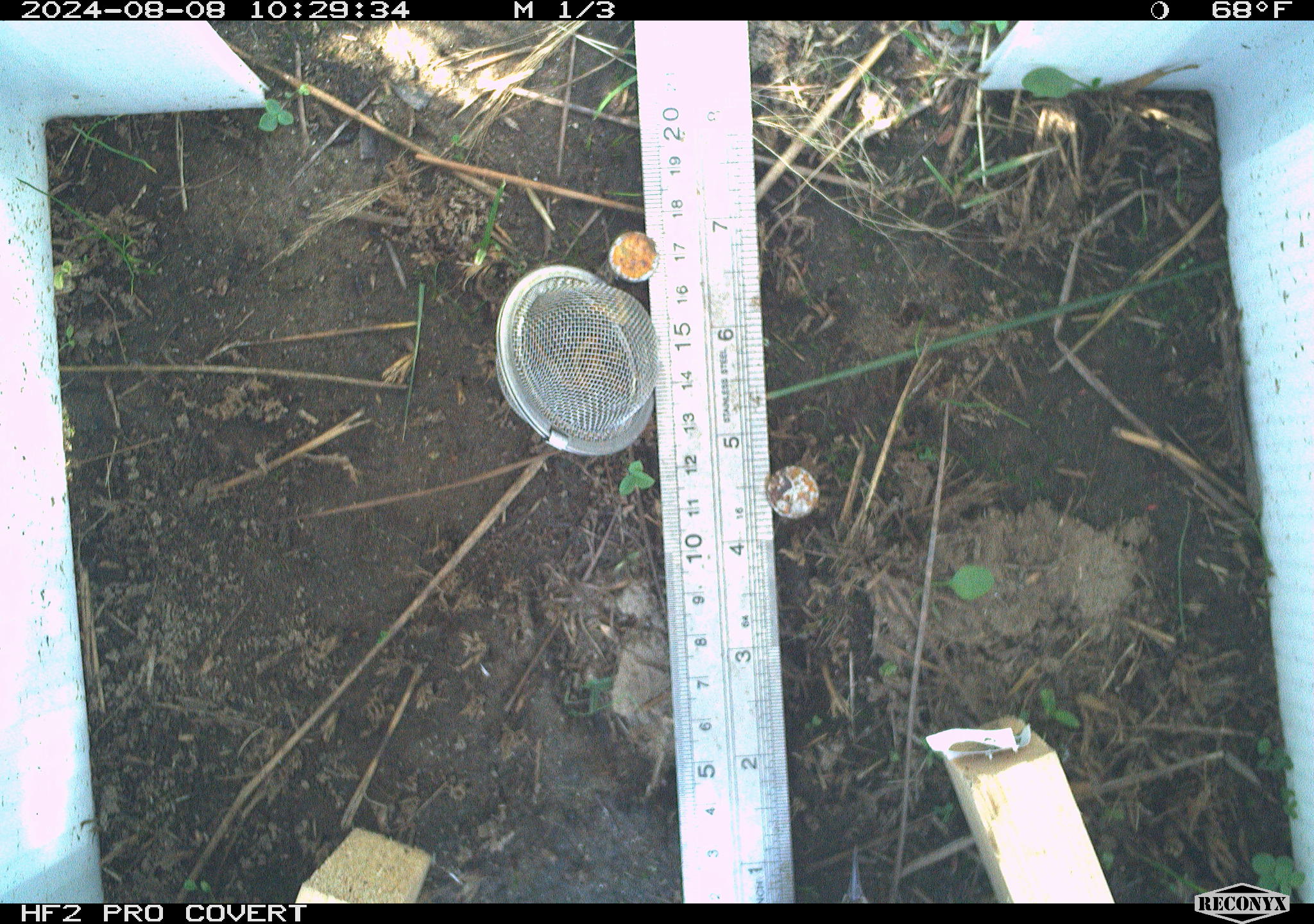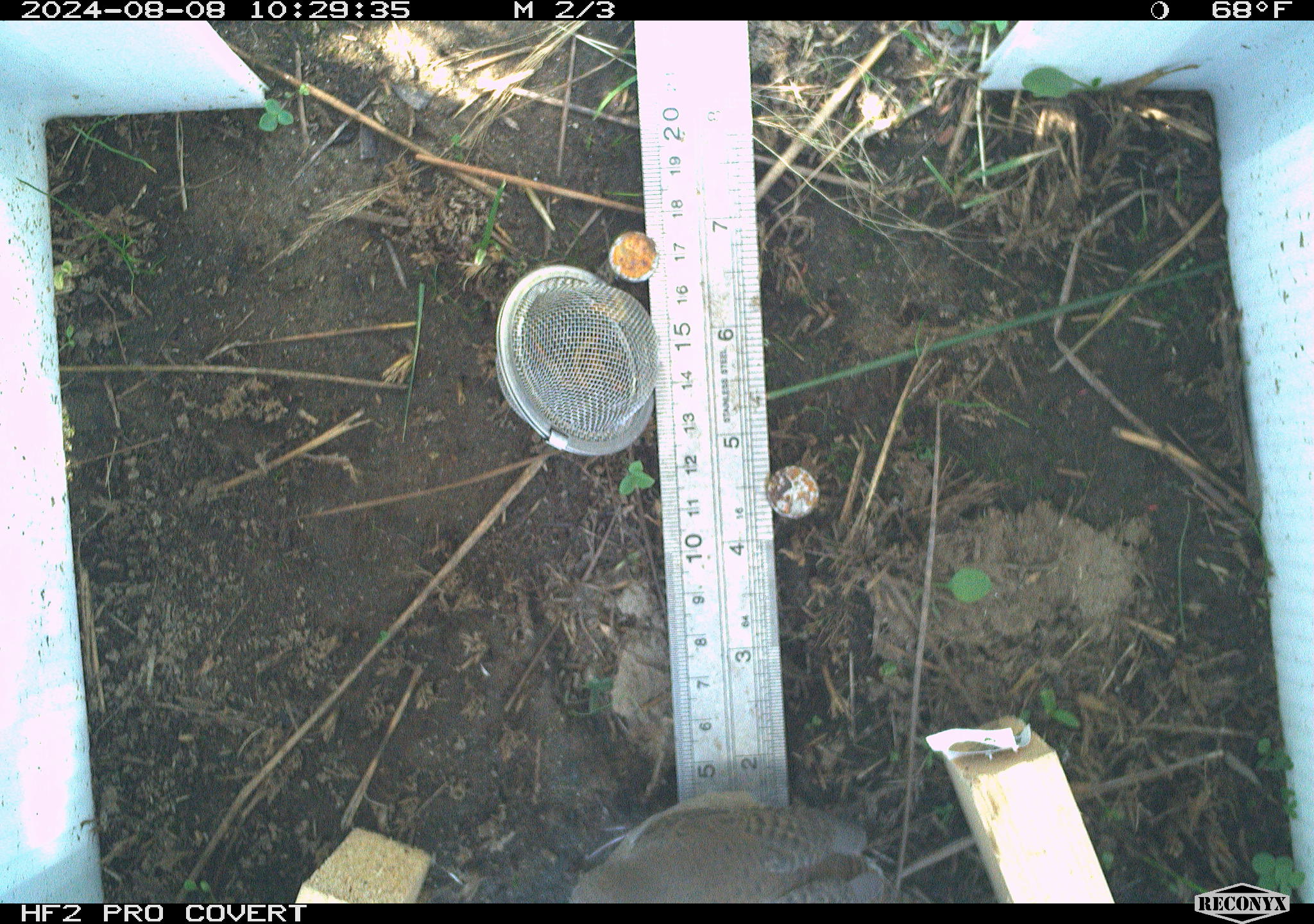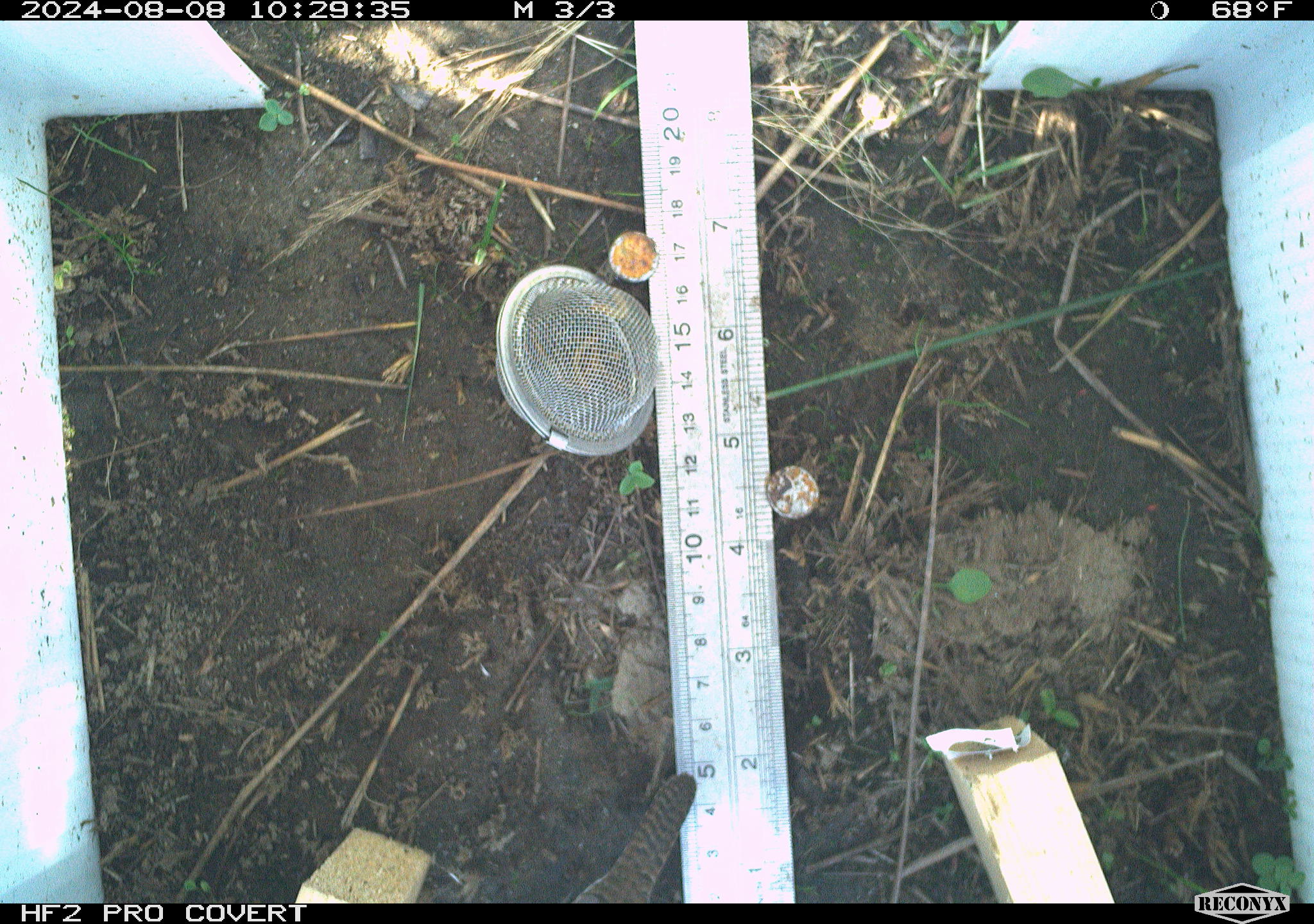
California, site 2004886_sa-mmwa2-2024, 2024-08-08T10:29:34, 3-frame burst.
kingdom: Animalia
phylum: Chordata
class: Aves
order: Passeriformes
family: Troglodytidae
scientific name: Troglodytidae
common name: wren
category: troglodytidae family